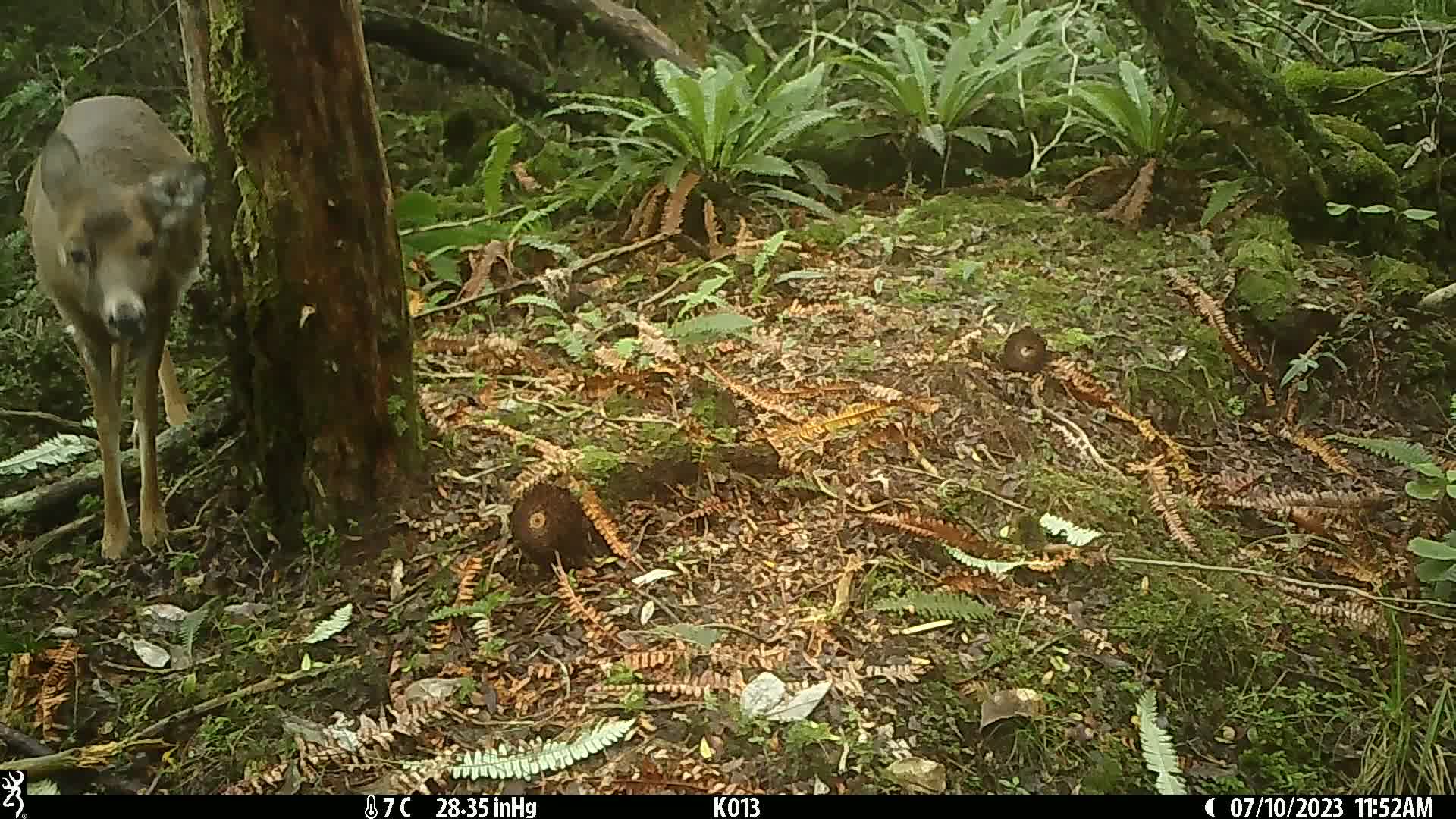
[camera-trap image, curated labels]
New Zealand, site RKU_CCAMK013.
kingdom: Animalia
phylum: Chordata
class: Mammalia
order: Artiodactyla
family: Cervidae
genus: Odocoileus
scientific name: Odocoileus virginianus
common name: white-tailed deer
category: white tailed deer